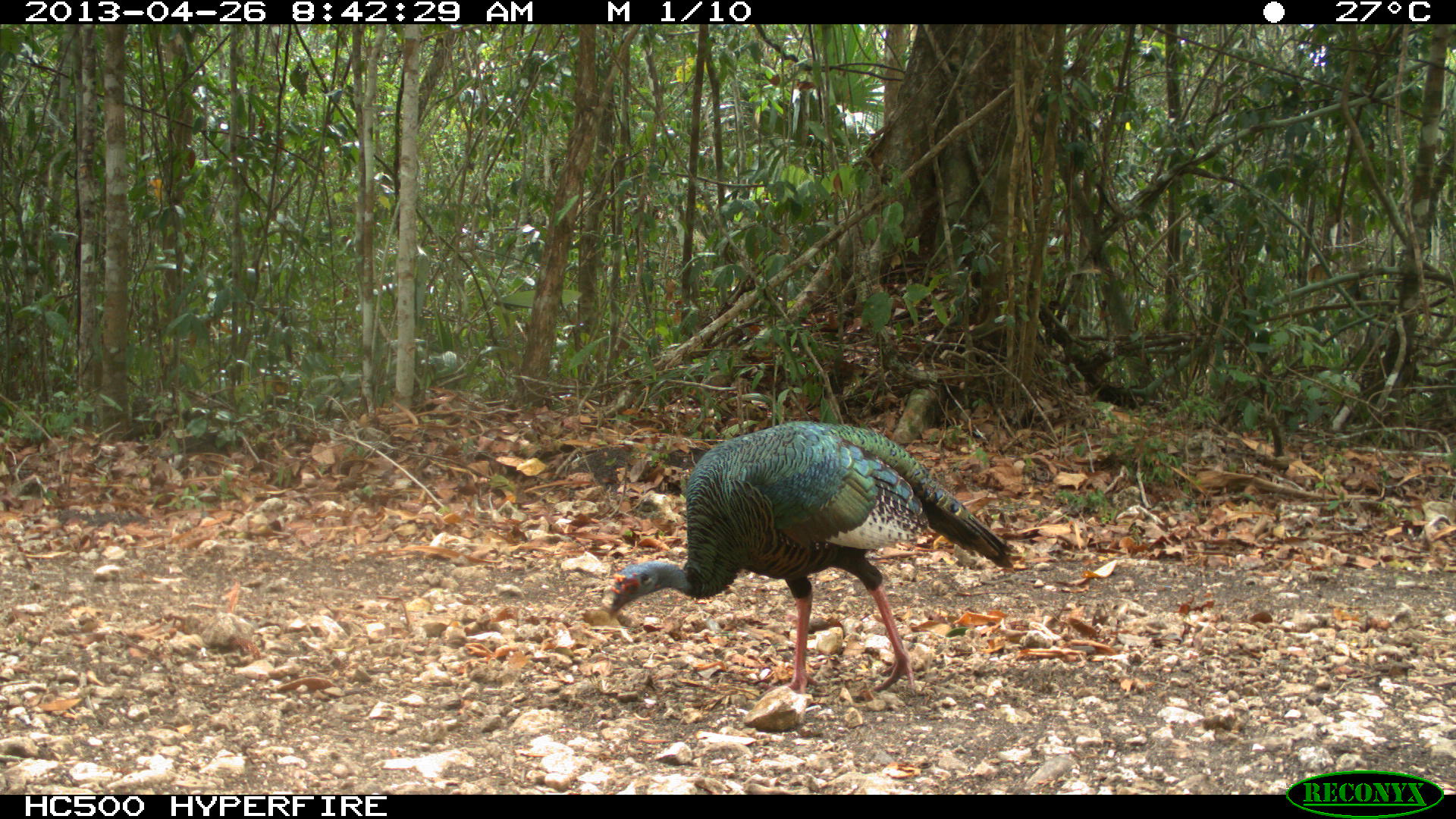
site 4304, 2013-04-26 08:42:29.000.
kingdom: Animalia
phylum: Chordata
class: Aves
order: Galliformes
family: Phasianidae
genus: Meleagris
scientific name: Meleagris ocellata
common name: ocellated turkey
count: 2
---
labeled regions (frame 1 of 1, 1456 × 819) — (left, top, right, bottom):
meleagris ocellata: (607, 420, 1014, 698)